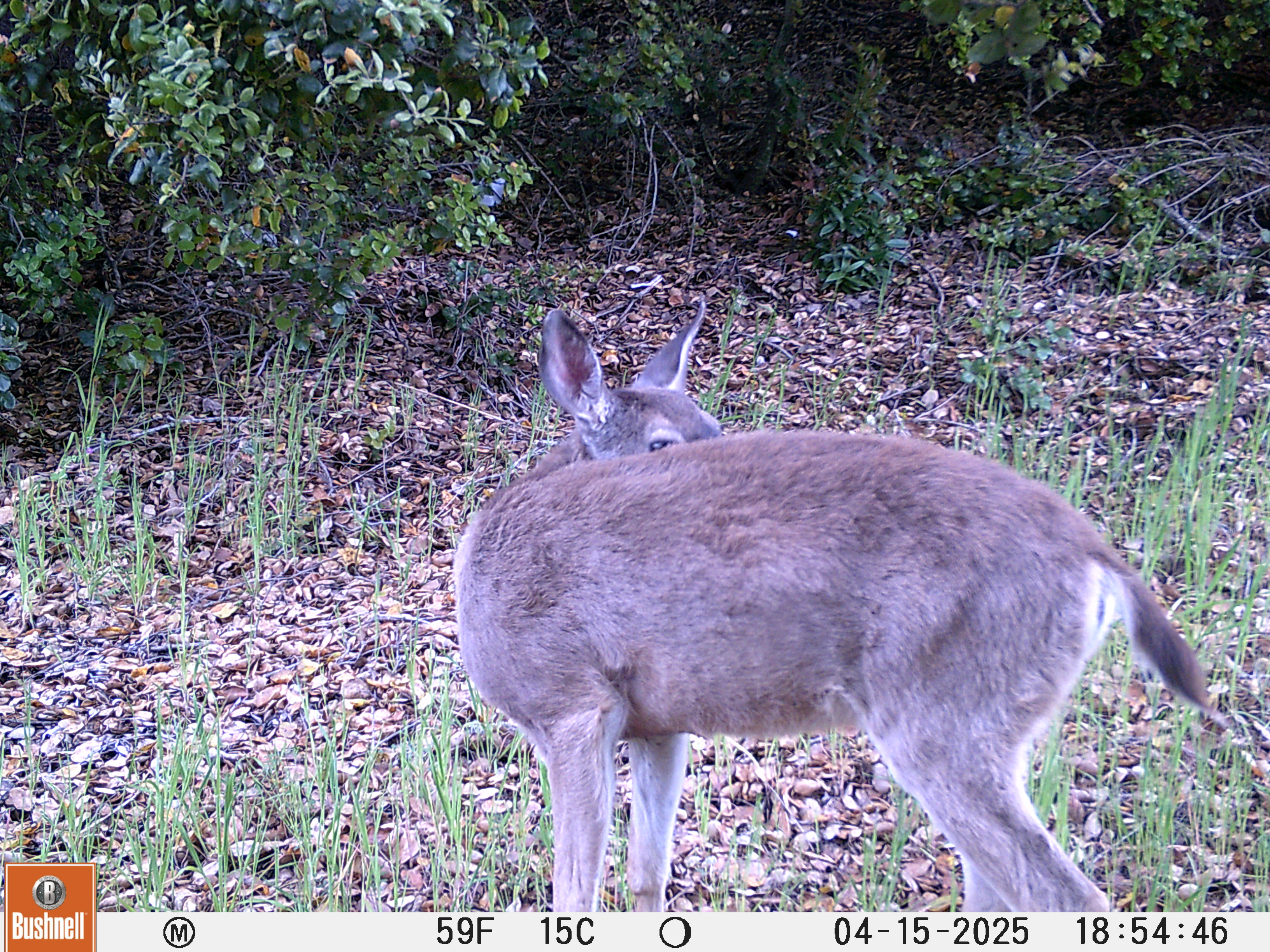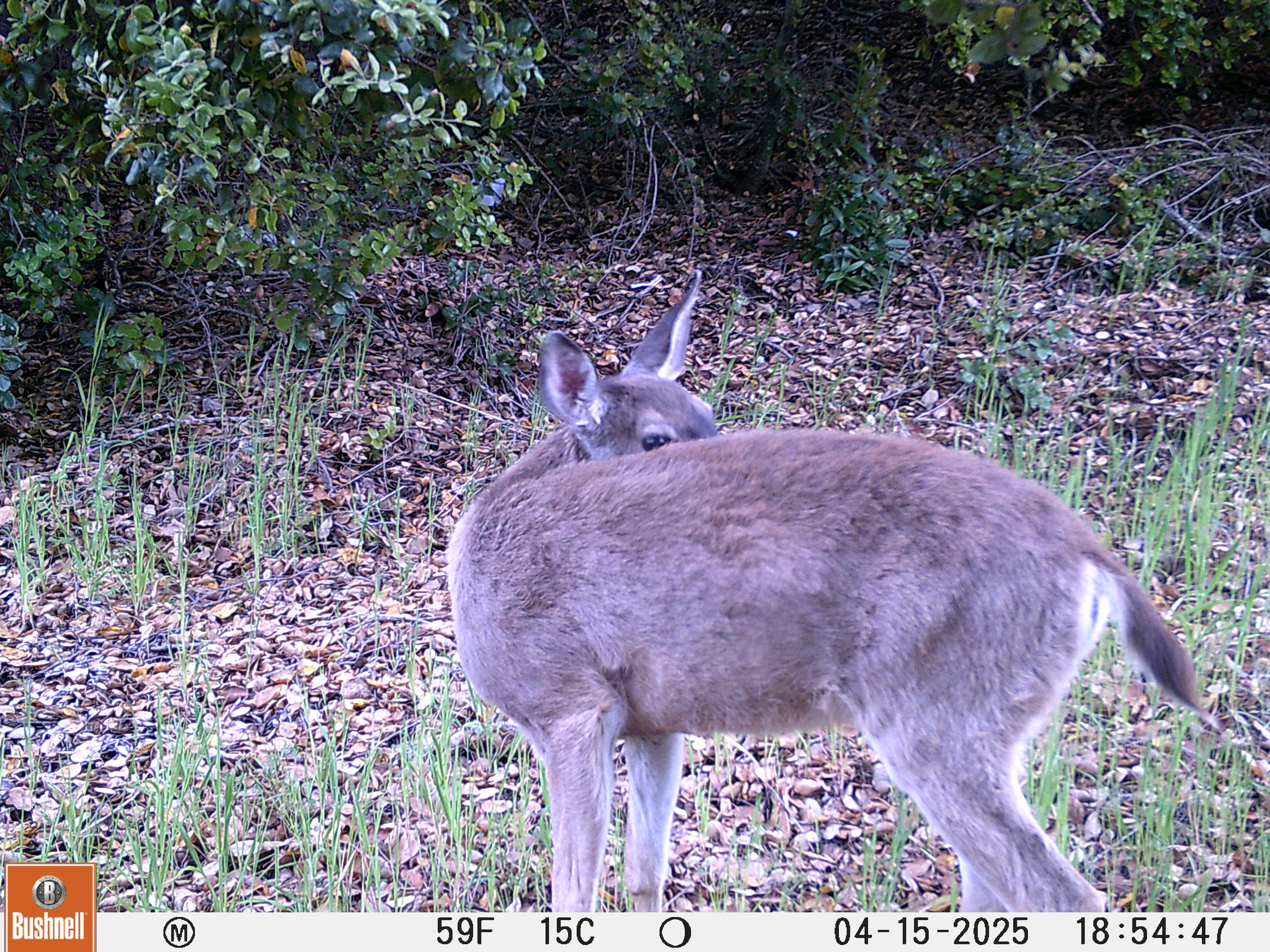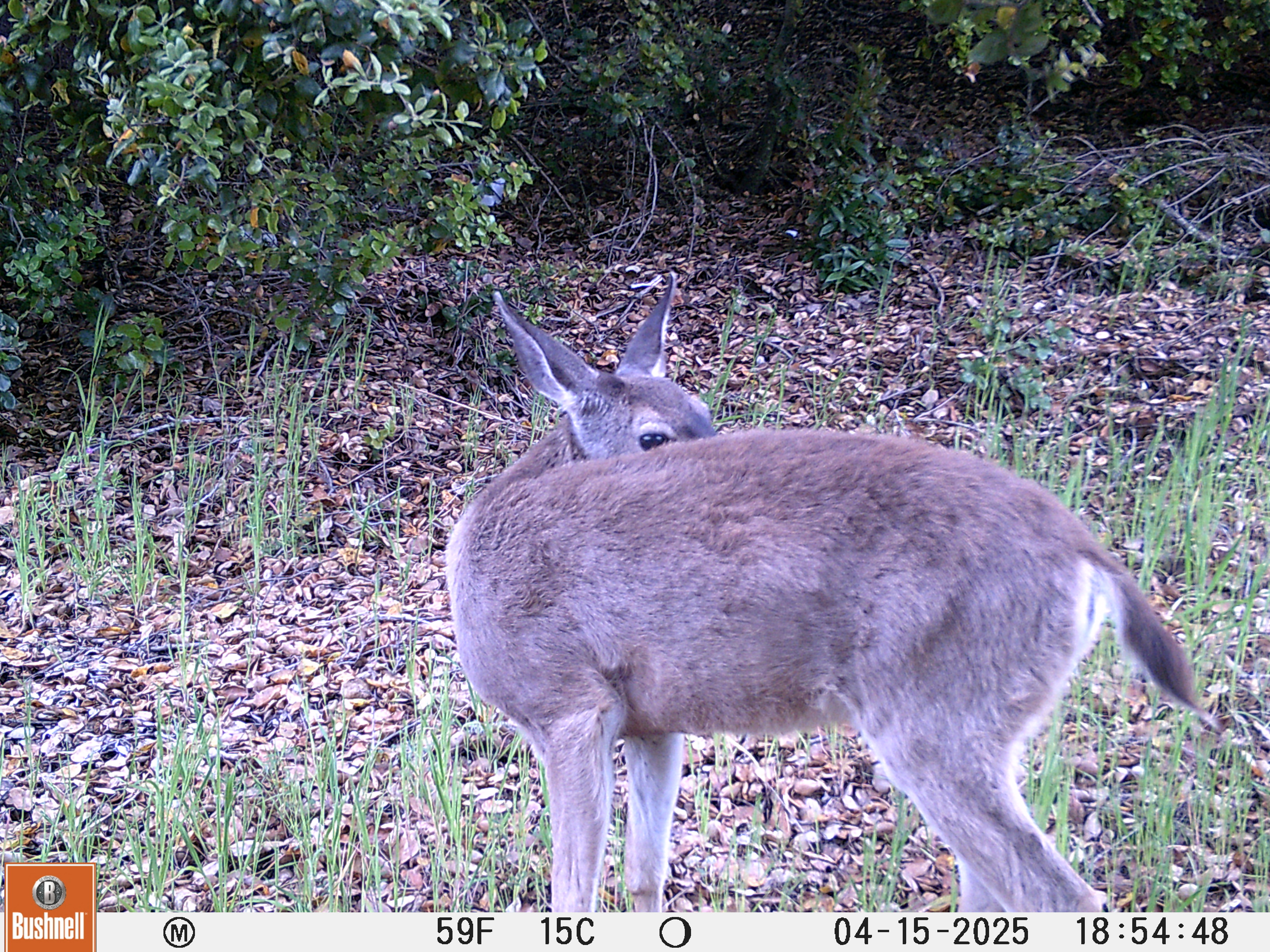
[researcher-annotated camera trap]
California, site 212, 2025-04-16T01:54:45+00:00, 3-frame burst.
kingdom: Animalia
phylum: Chordata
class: Mammalia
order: Artiodactyla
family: Cervidae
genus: Odocoileus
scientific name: Odocoileus hemionus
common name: mule deer